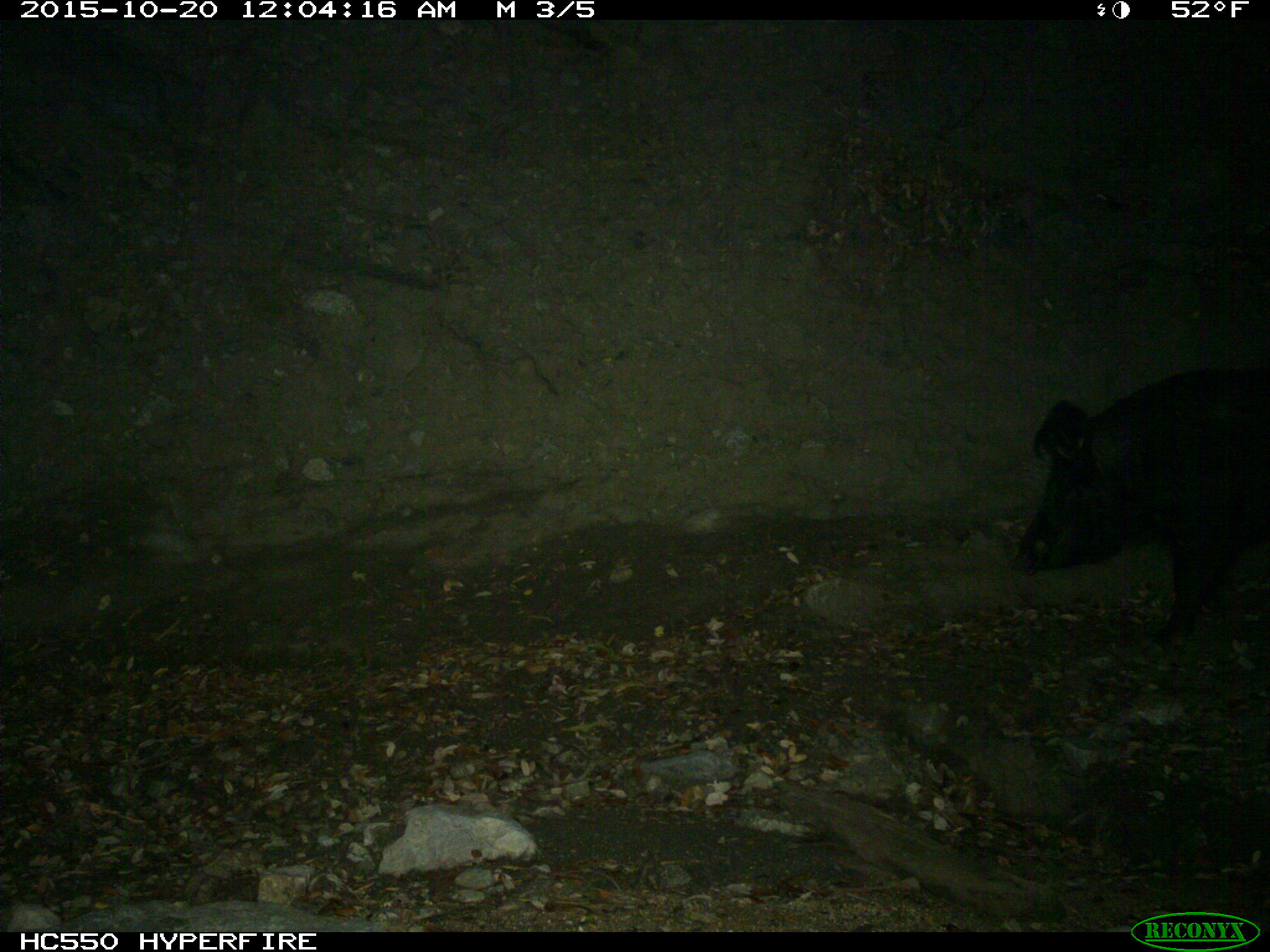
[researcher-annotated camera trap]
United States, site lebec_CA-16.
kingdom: Animalia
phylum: Chordata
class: Mammalia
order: Artiodactyla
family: Suidae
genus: Sus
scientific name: Sus scrofa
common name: wild boar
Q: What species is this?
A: Sus scrofa (wild boar).